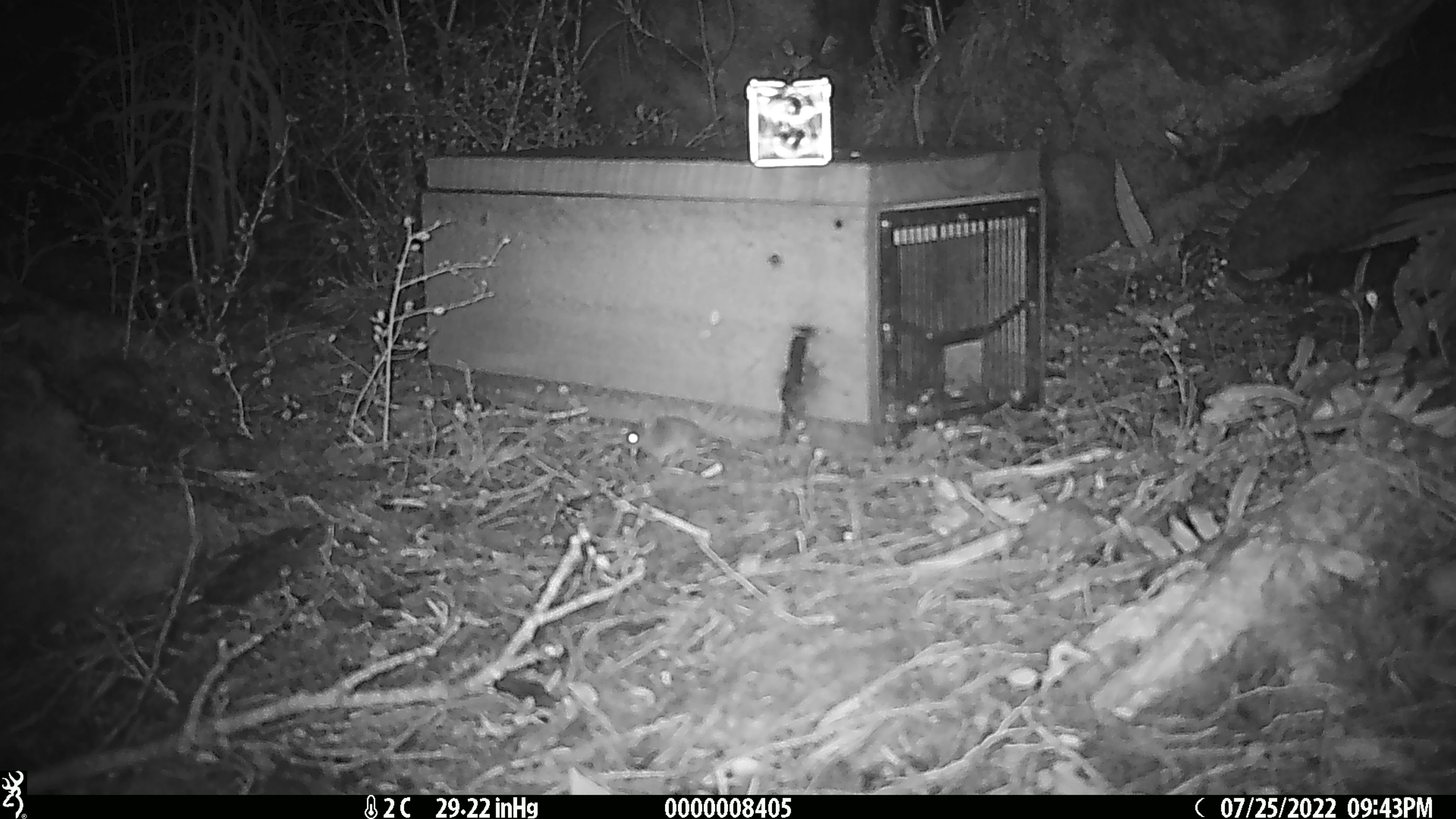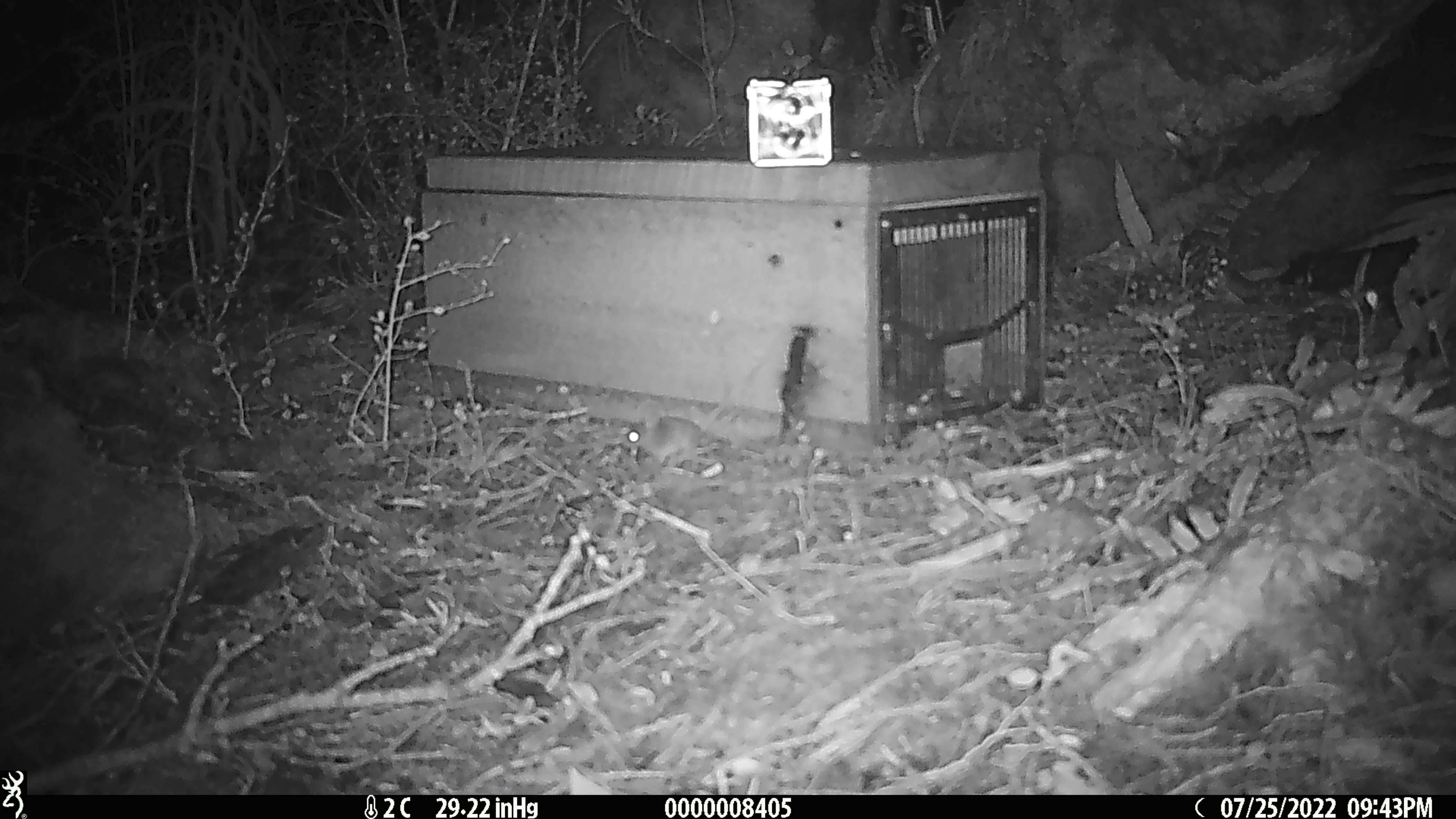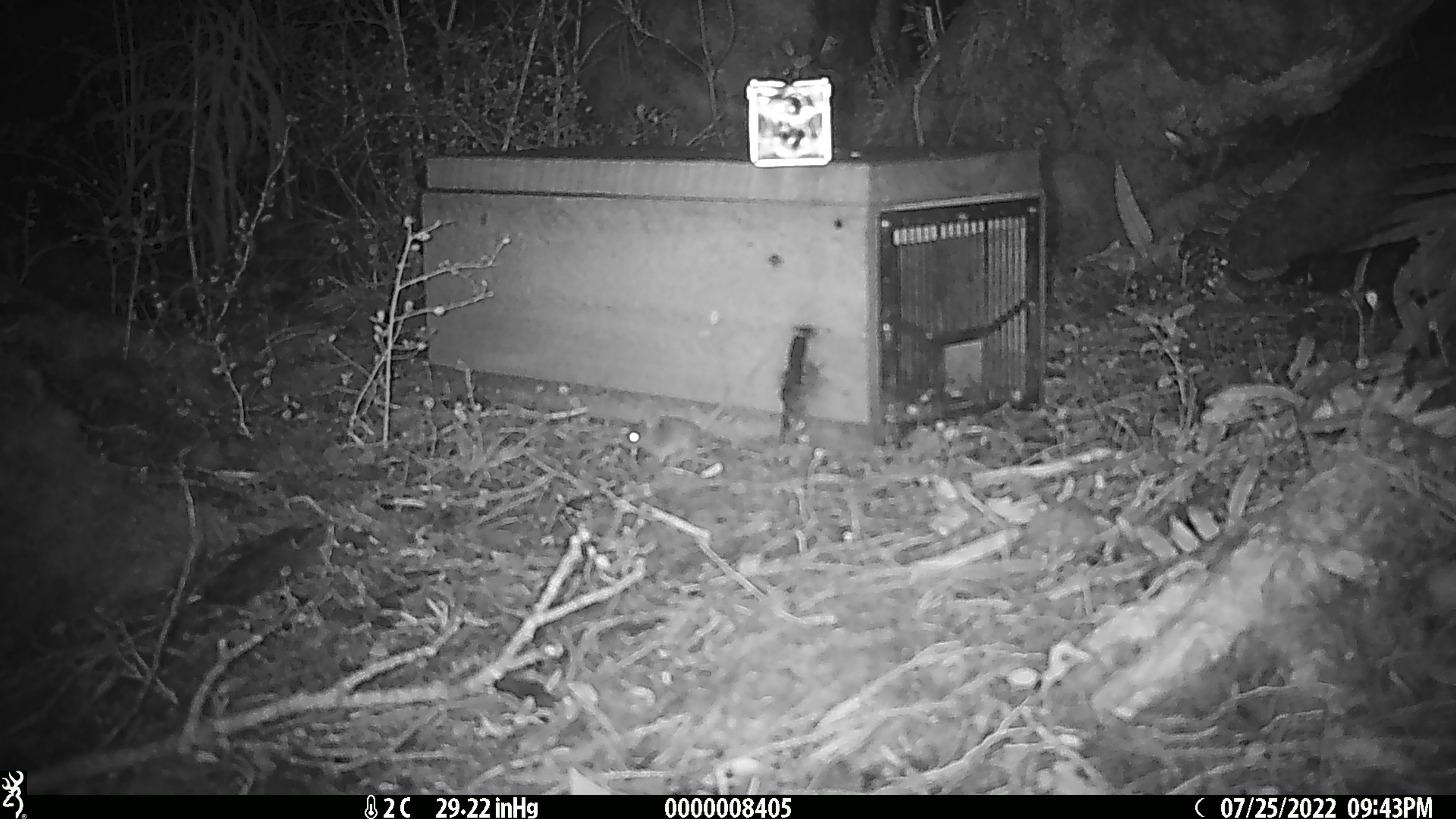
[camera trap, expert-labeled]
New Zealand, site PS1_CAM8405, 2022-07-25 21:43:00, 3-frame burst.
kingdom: Animalia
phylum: Chordata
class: Mammalia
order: Rodentia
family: Muridae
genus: Mus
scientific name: Mus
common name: mouse